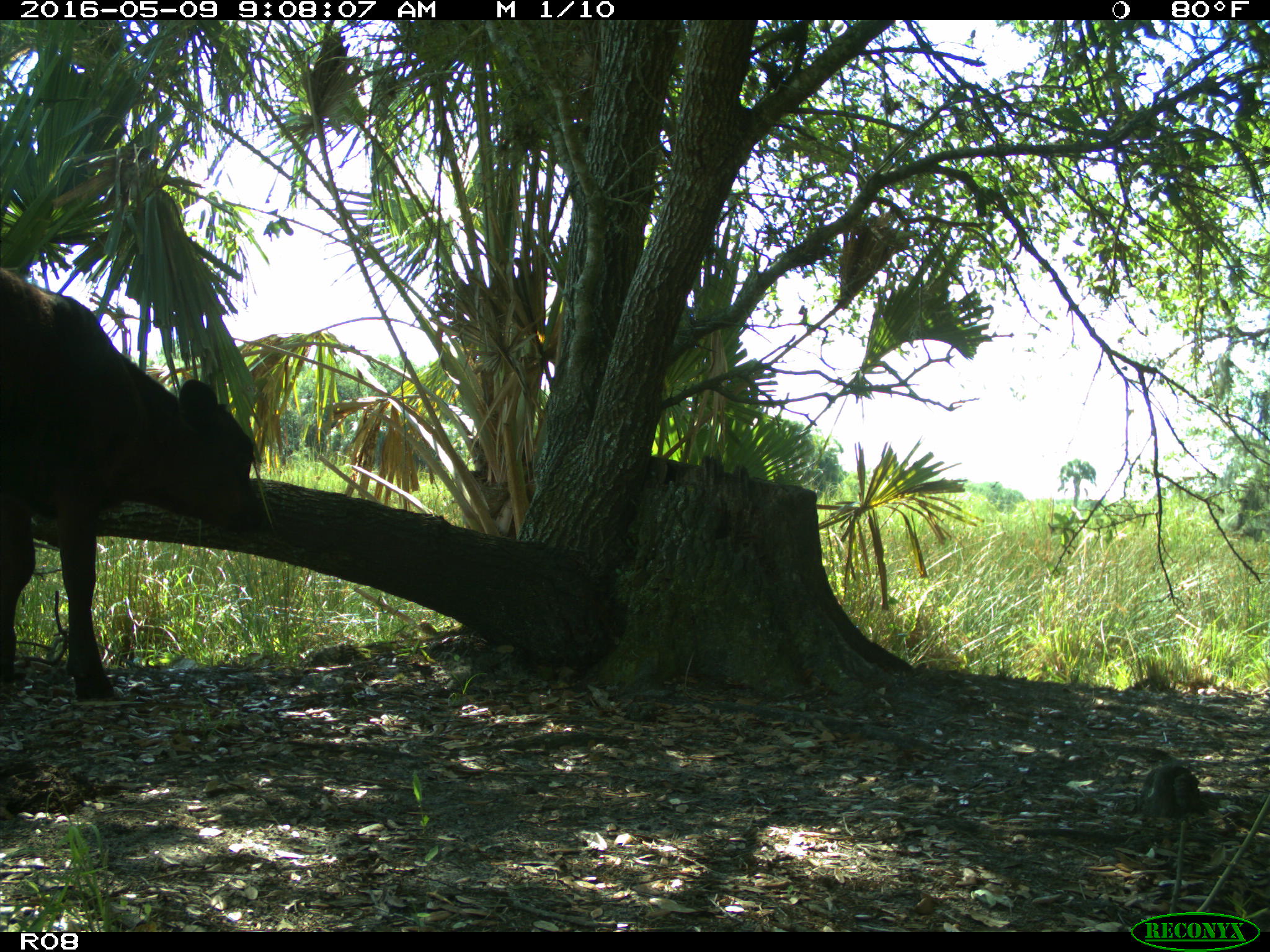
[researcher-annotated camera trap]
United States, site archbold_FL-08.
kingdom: Animalia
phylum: Chordata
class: Mammalia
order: Artiodactyla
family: Bovidae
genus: Bos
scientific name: Bos taurus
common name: domestic cow